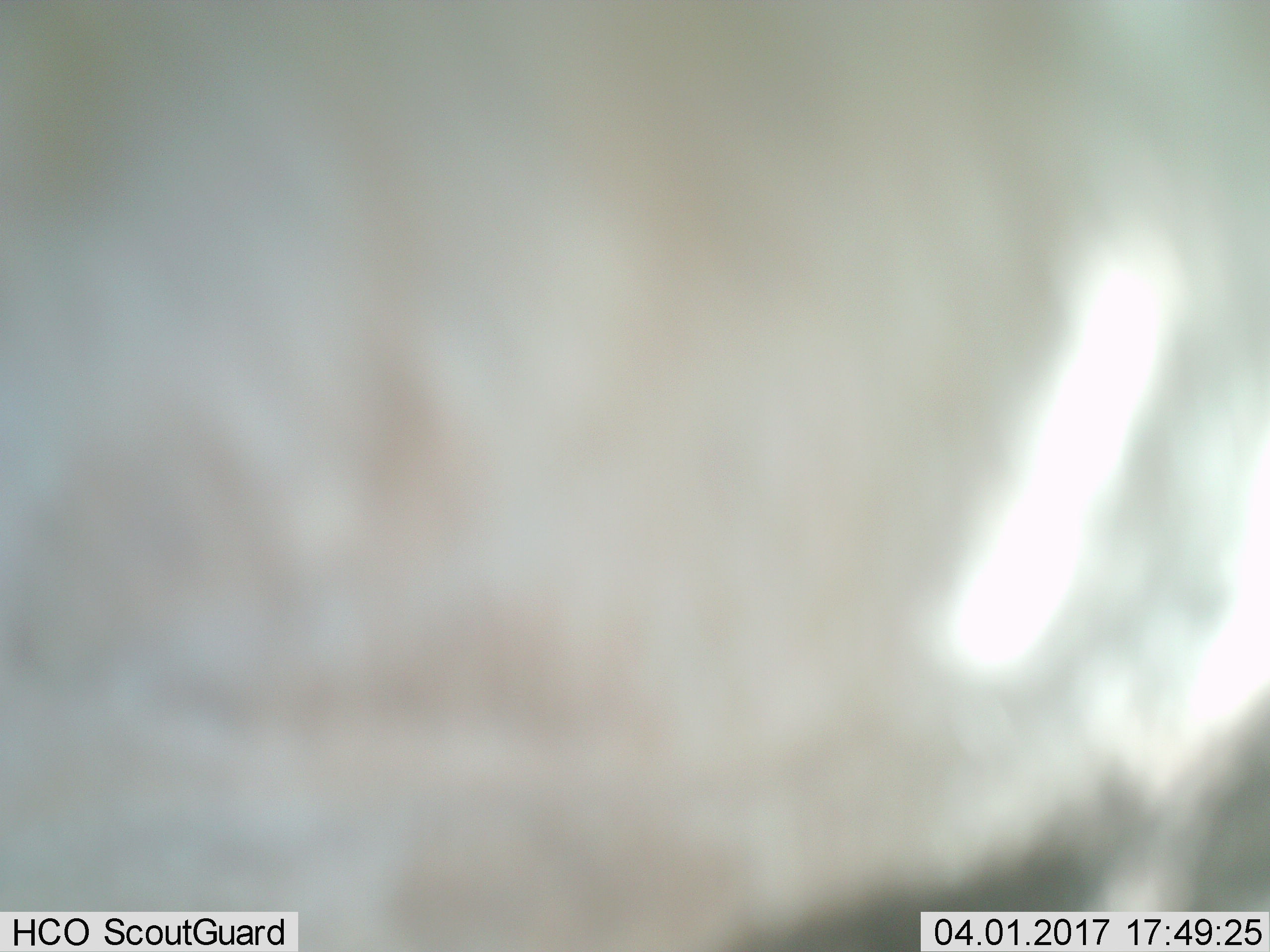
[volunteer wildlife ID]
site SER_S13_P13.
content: unidentified animal